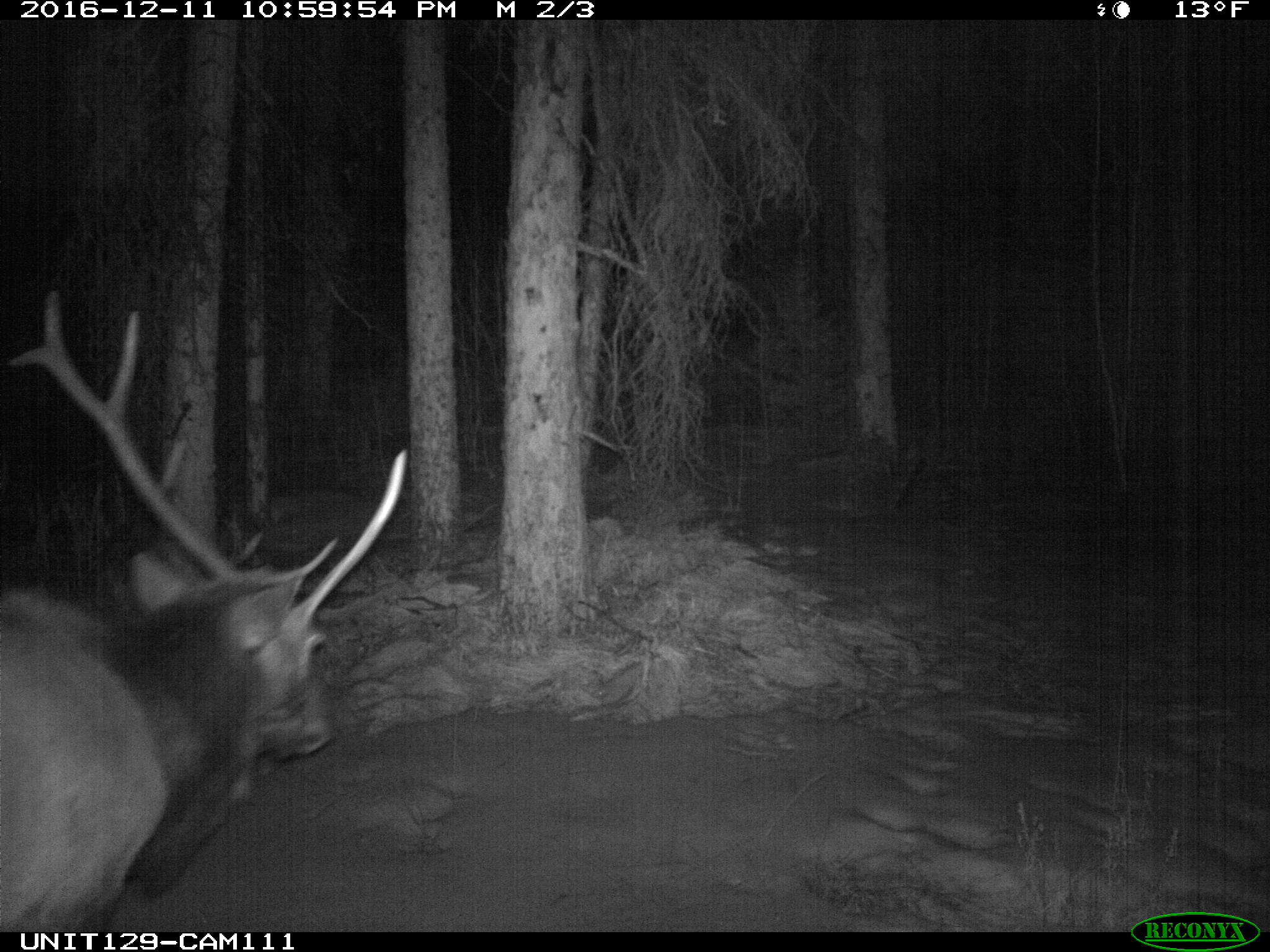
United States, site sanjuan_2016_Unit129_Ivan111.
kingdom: Animalia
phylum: Chordata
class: Mammalia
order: Artiodactyla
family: Cervidae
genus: Cervus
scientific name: Cervus elaphus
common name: red deer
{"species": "Cervus elaphus (red deer)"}